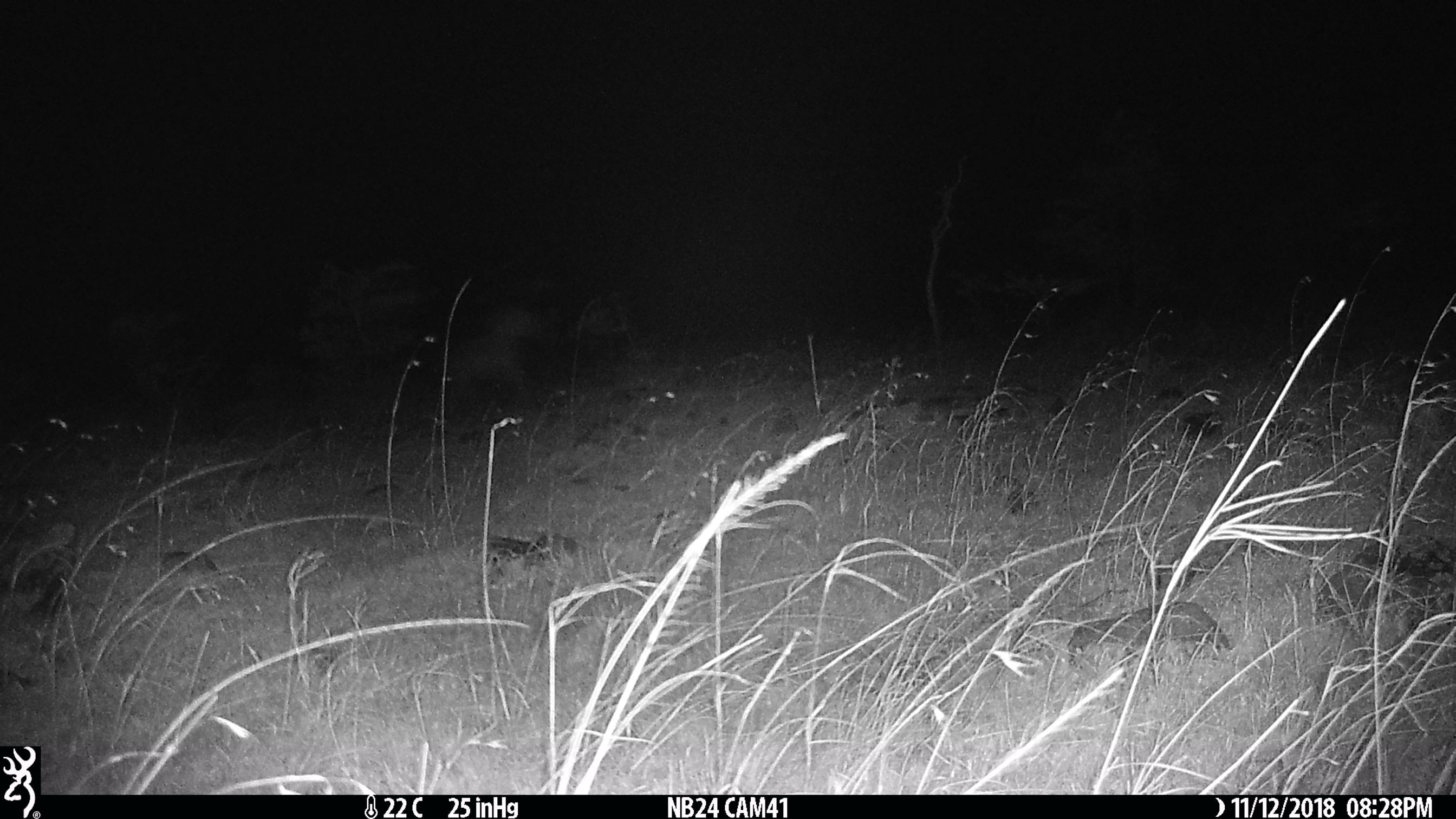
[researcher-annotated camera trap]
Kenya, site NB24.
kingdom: Animalia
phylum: Chordata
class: Mammalia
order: Carnivora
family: Hyaenidae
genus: Crocuta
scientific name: Crocuta crocuta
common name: spotted hyena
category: hyena spotted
Hyena spotted (spotted hyena) (Crocuta crocuta).